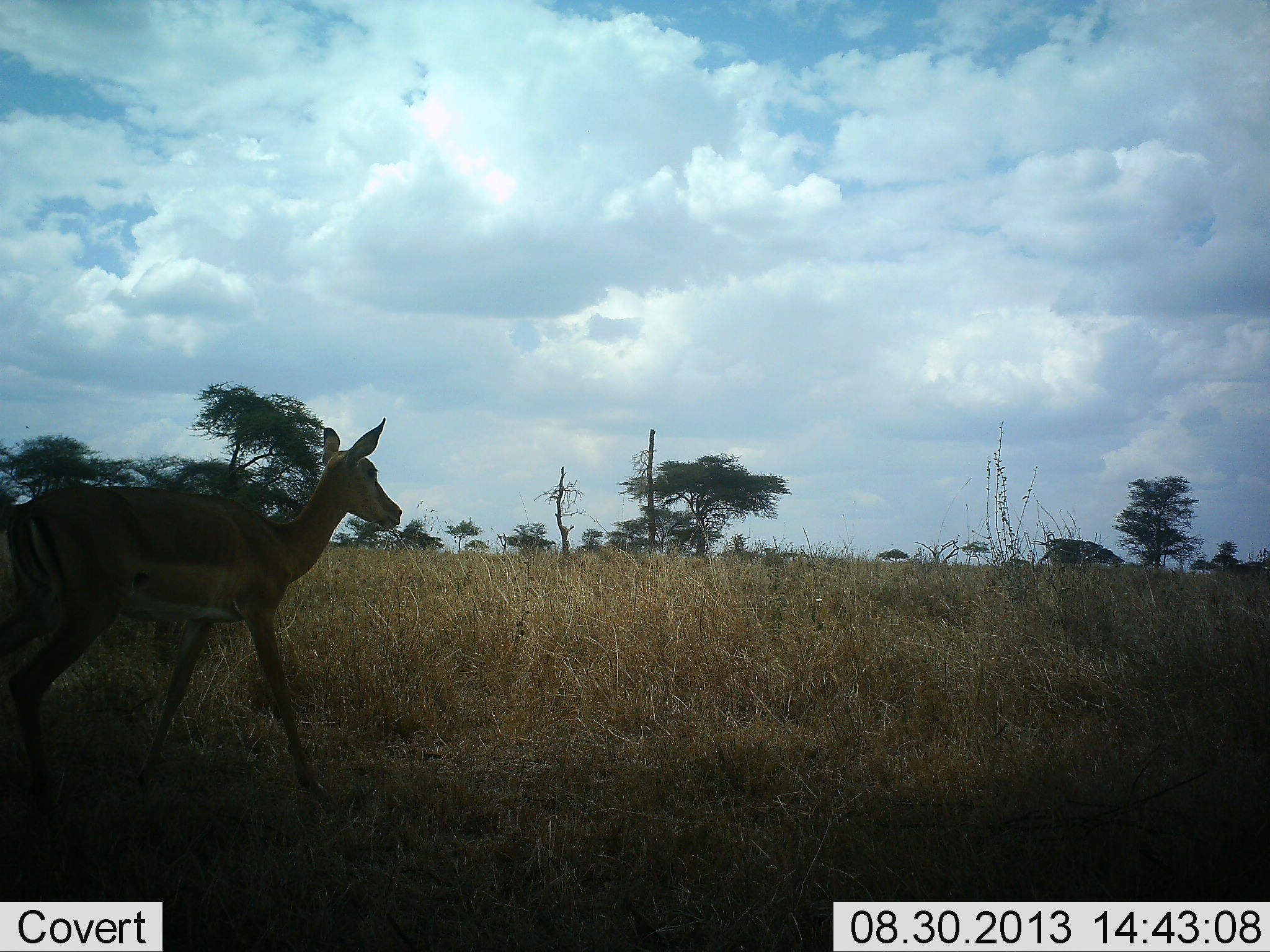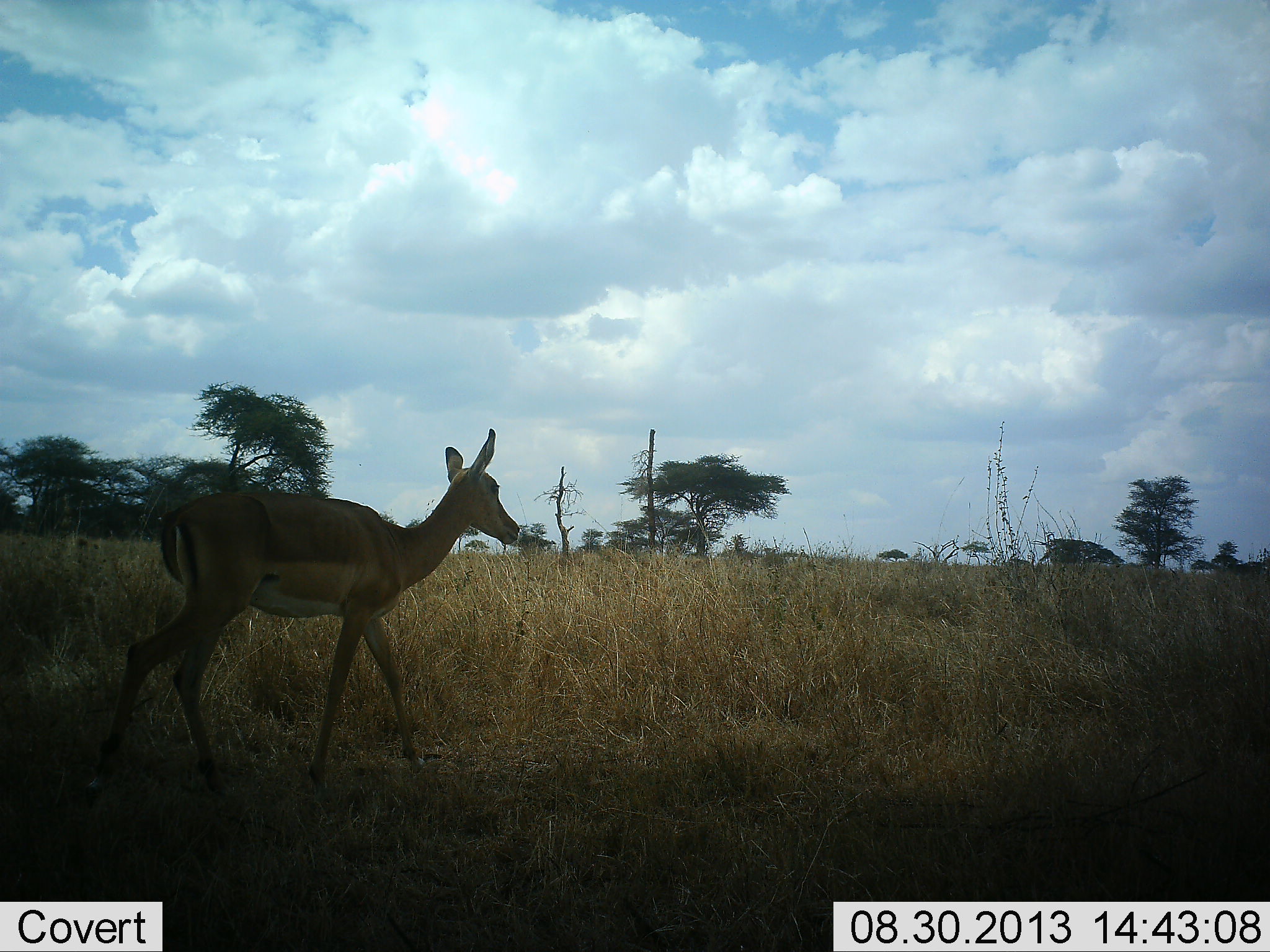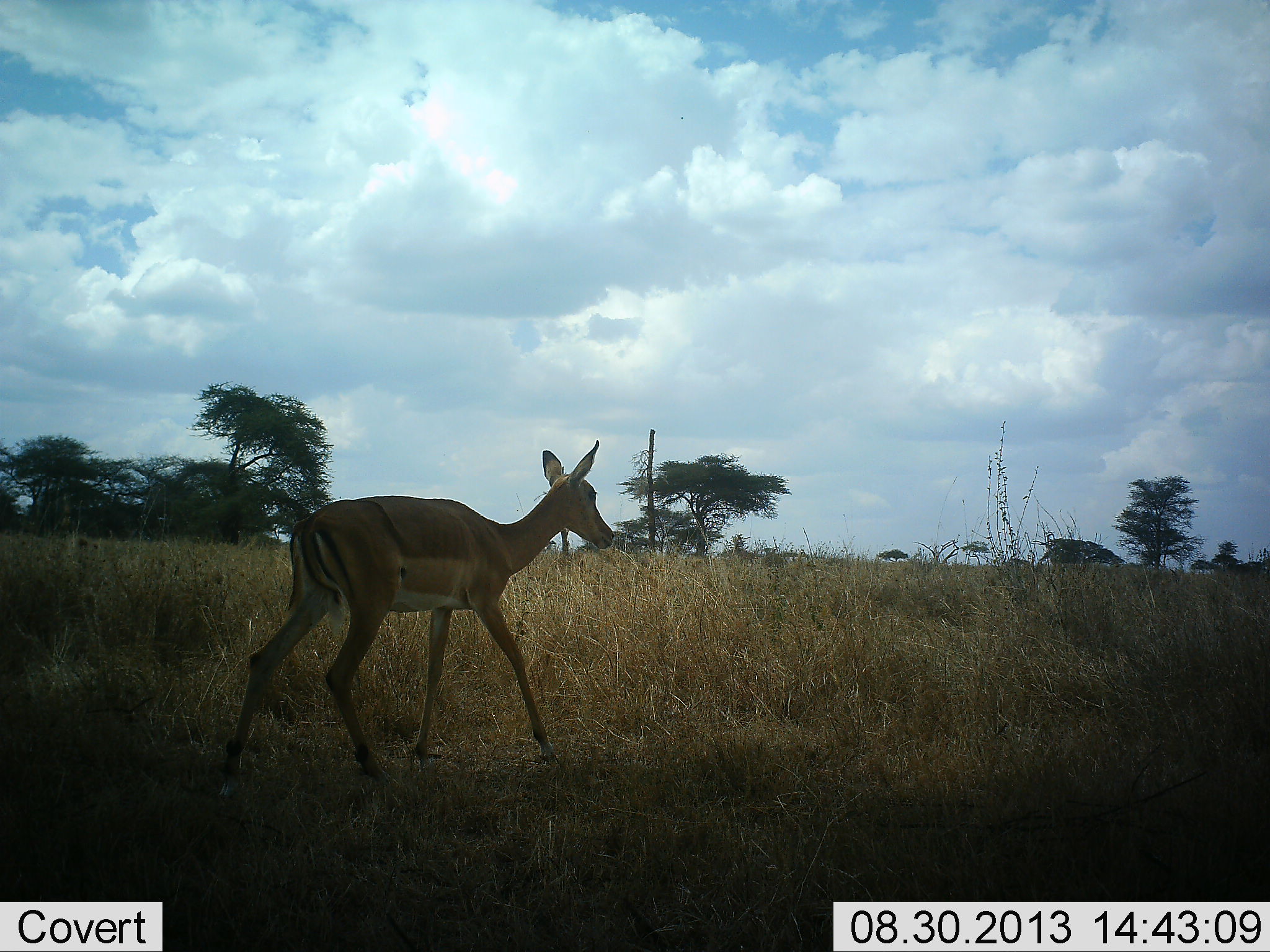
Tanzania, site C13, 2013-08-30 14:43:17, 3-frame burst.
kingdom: Animalia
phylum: Chordata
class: Mammalia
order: Artiodactyla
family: Bovidae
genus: Aepyceros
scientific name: Aepyceros melampus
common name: impala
Impala (Aepyceros melampus), count 1. Behavior (volunteer vote fractions): standing 6%, resting 0%, moving 100%, interacting 0%. Young present (vote fraction): 0%. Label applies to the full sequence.